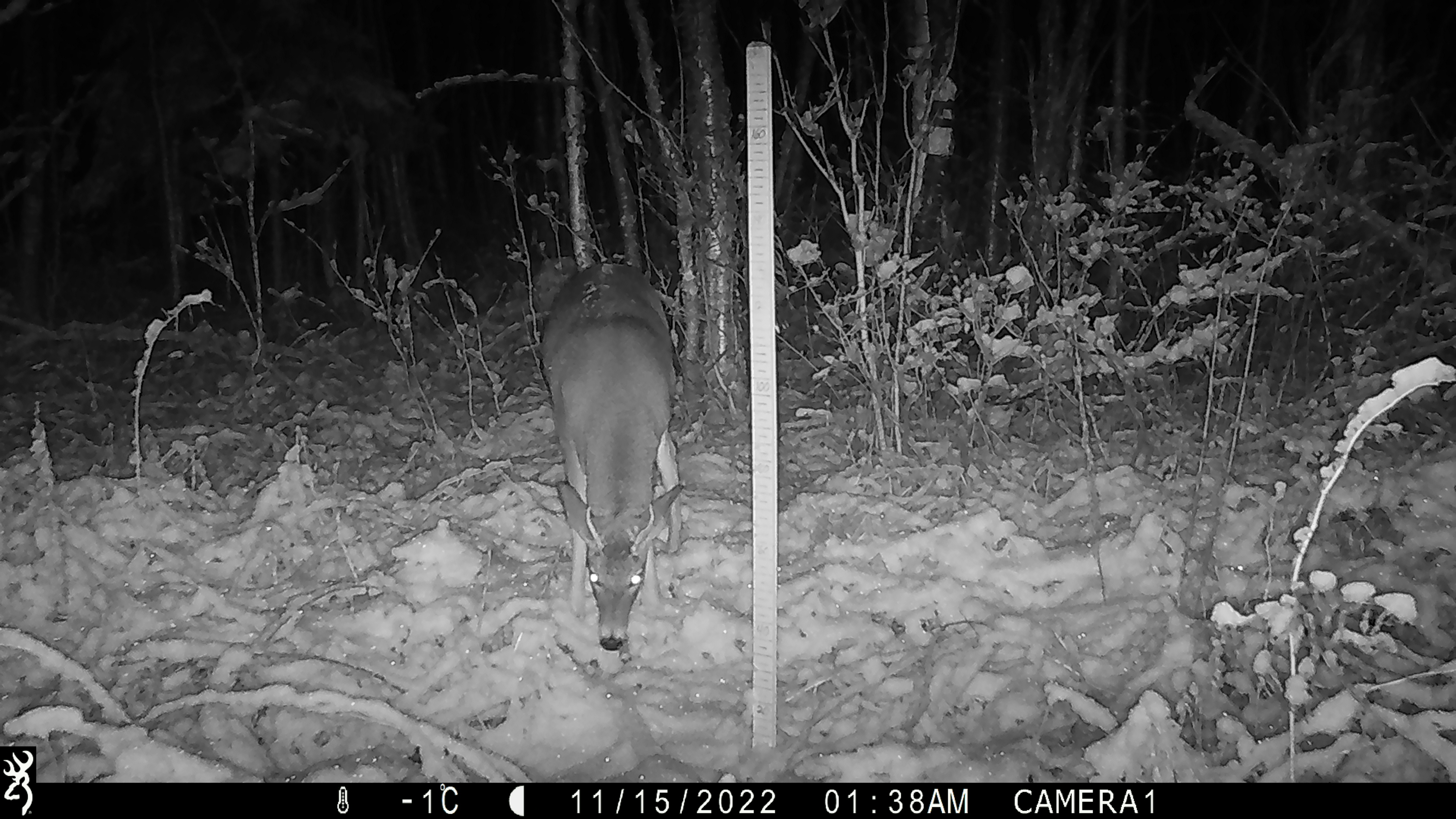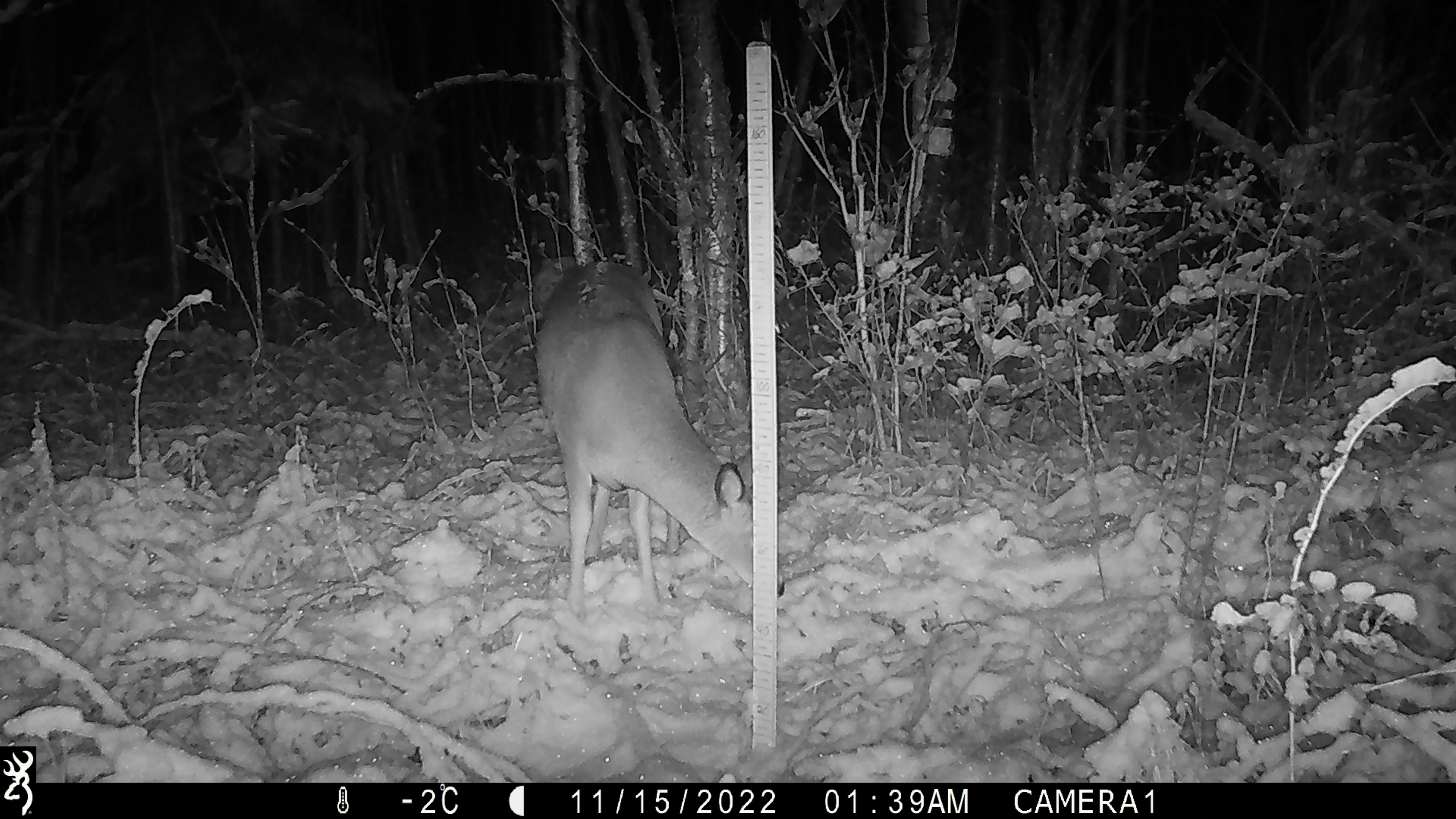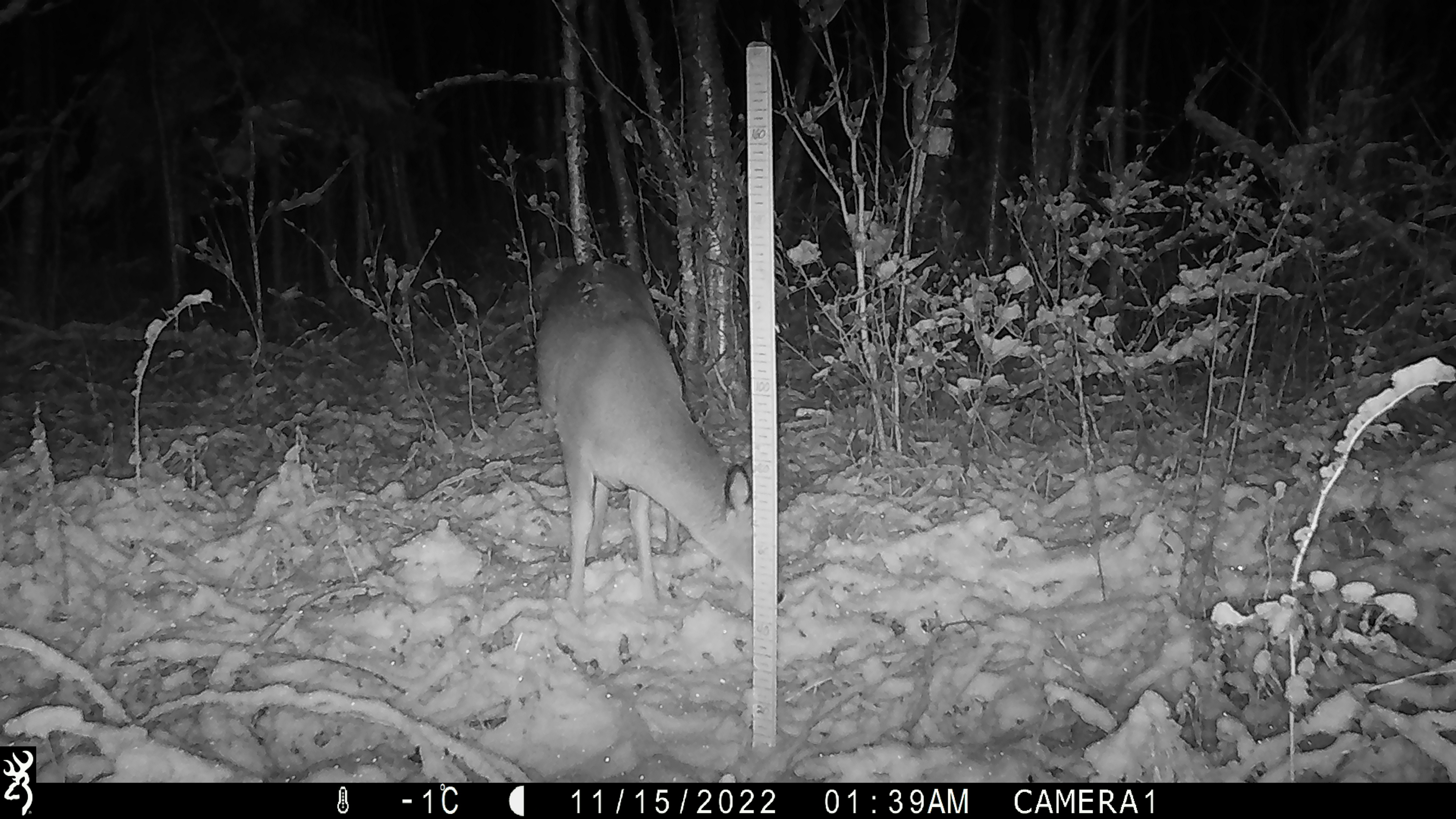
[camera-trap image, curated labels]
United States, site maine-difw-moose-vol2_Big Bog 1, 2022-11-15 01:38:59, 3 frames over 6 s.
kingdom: Animalia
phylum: Chordata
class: Mammalia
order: Artiodactyla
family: Cervidae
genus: Odocoileus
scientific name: Odocoileus virginianus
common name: white-tailed deer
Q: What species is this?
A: White-tailed deer (Odocoileus virginianus).